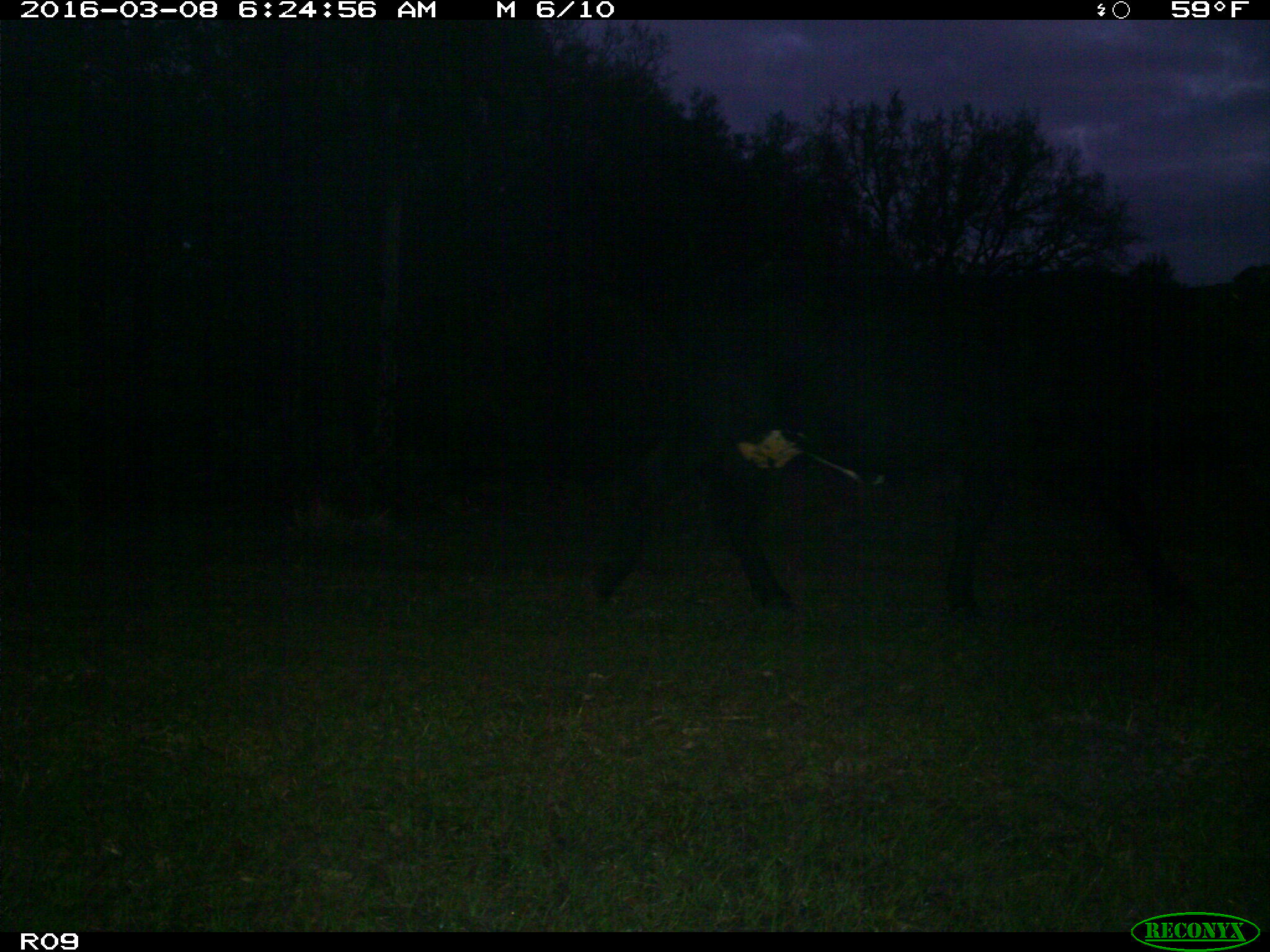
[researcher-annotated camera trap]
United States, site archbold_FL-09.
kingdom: Animalia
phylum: Chordata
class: Mammalia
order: Artiodactyla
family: Bovidae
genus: Bos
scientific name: Bos taurus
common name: domestic cow